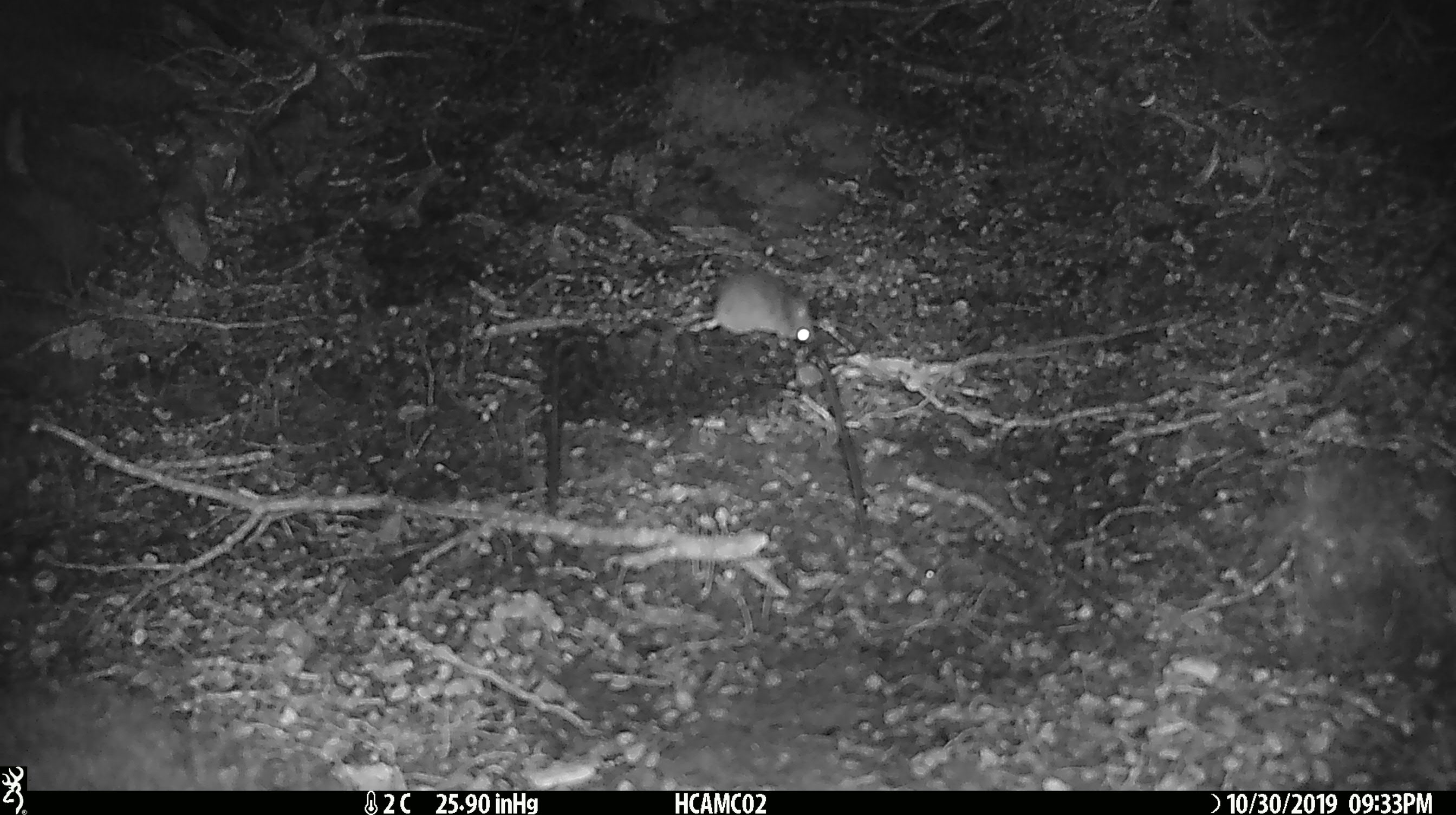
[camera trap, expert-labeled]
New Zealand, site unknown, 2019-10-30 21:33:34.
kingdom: Animalia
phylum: Chordata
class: Mammalia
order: Rodentia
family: Muridae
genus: Mus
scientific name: Mus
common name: mouse